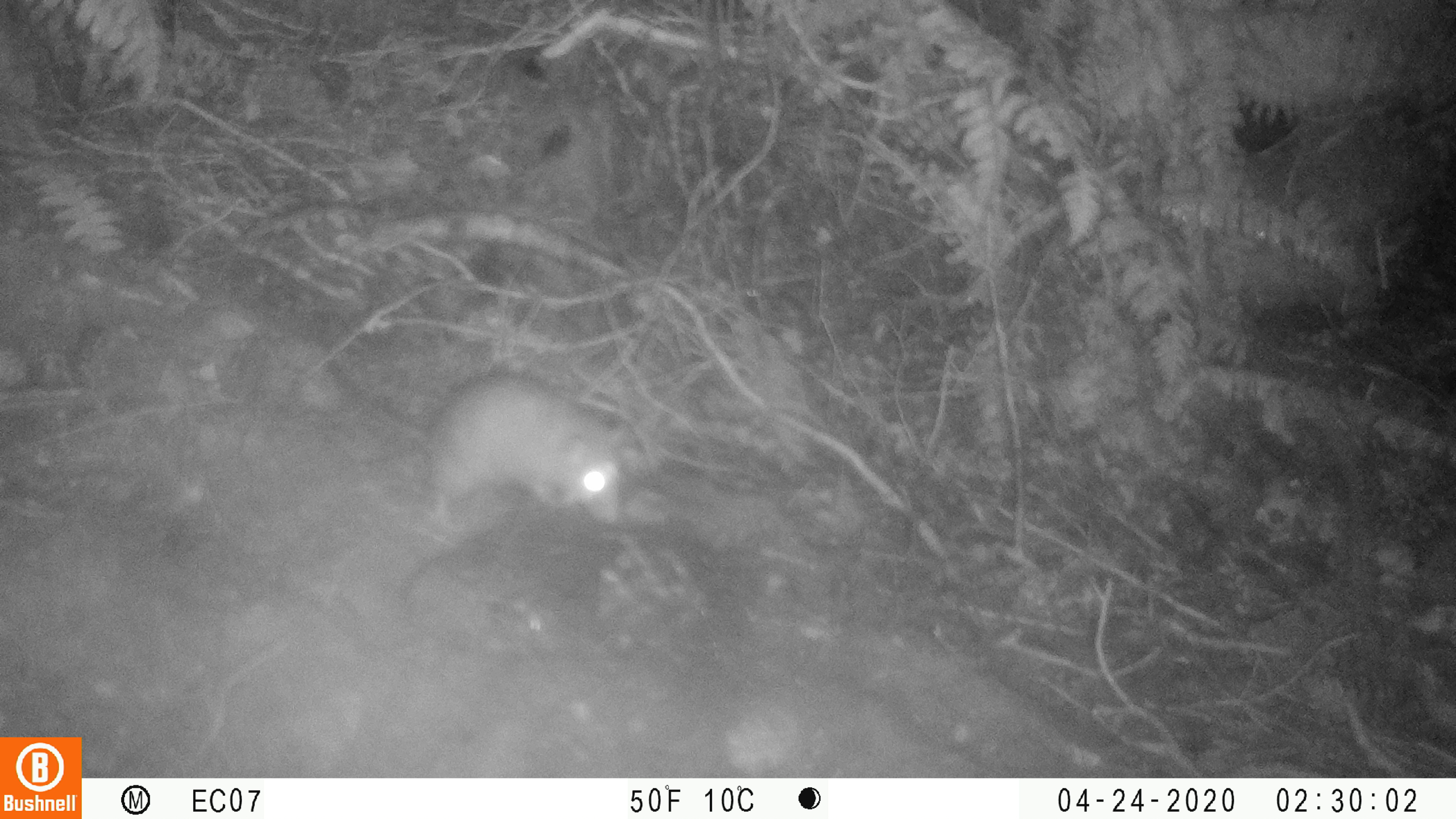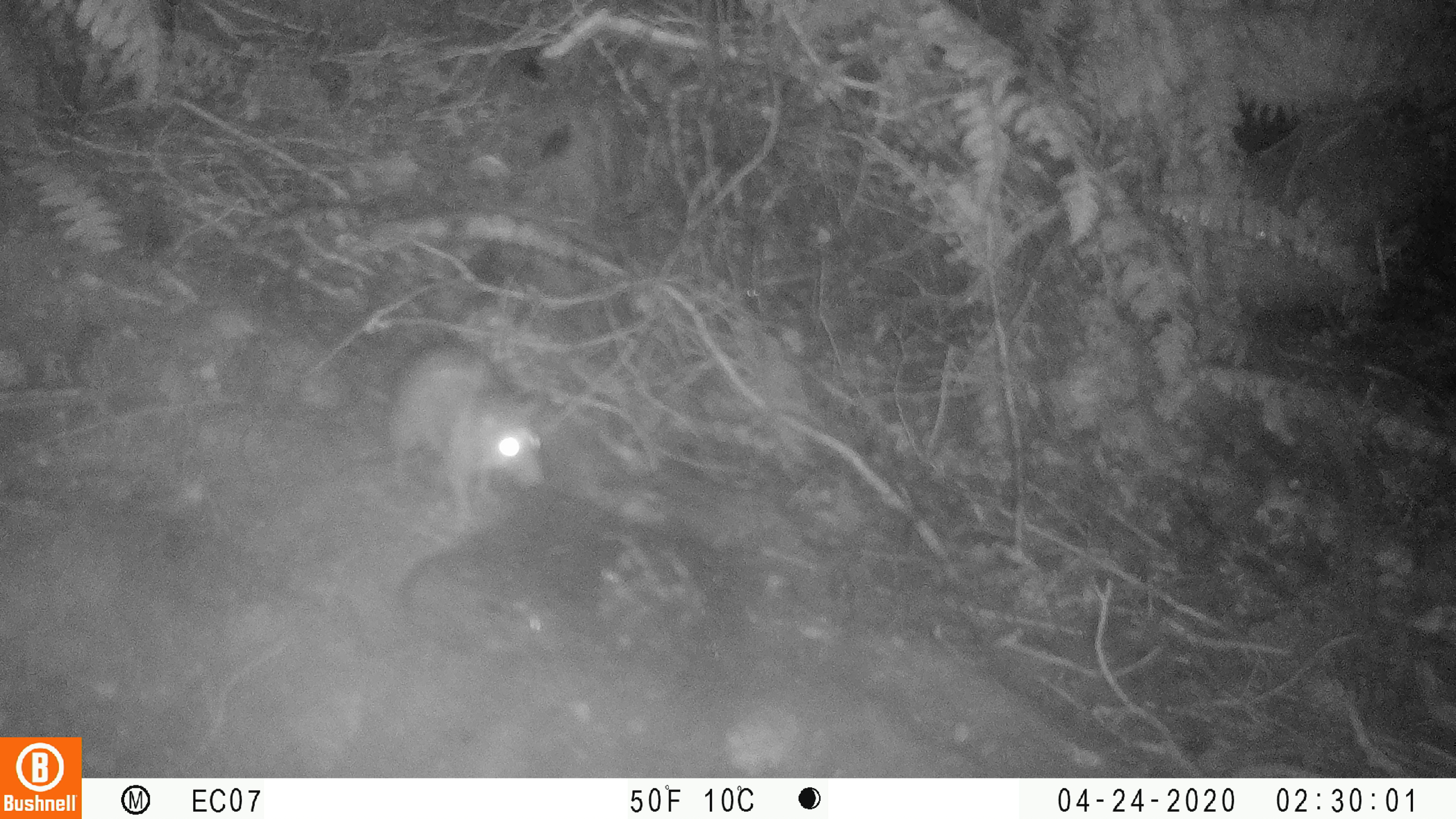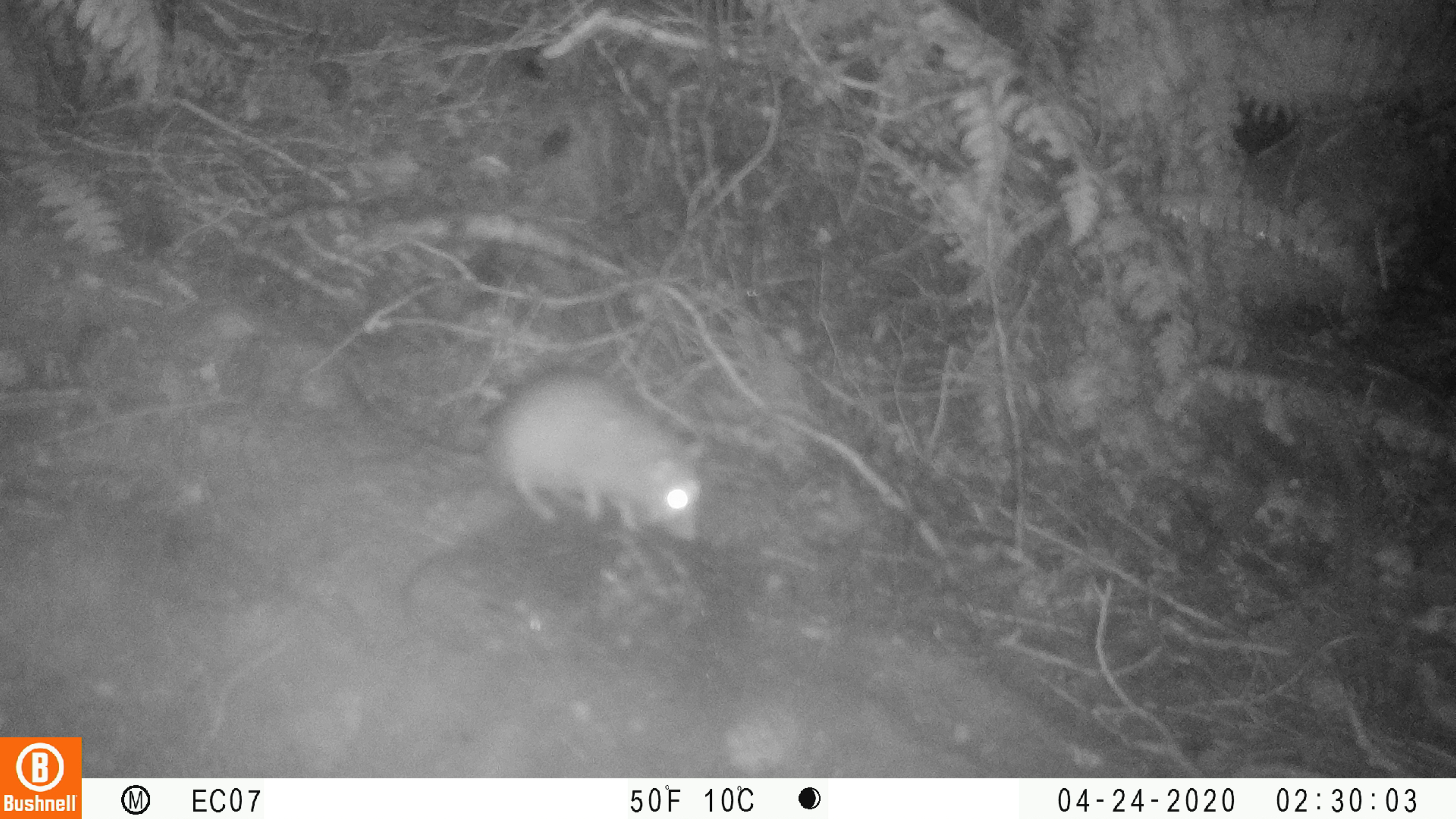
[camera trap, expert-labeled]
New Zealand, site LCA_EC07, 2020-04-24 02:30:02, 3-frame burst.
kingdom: Animalia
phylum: Chordata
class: Mammalia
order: Rodentia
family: Muridae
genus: Rattus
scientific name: Rattus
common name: rat